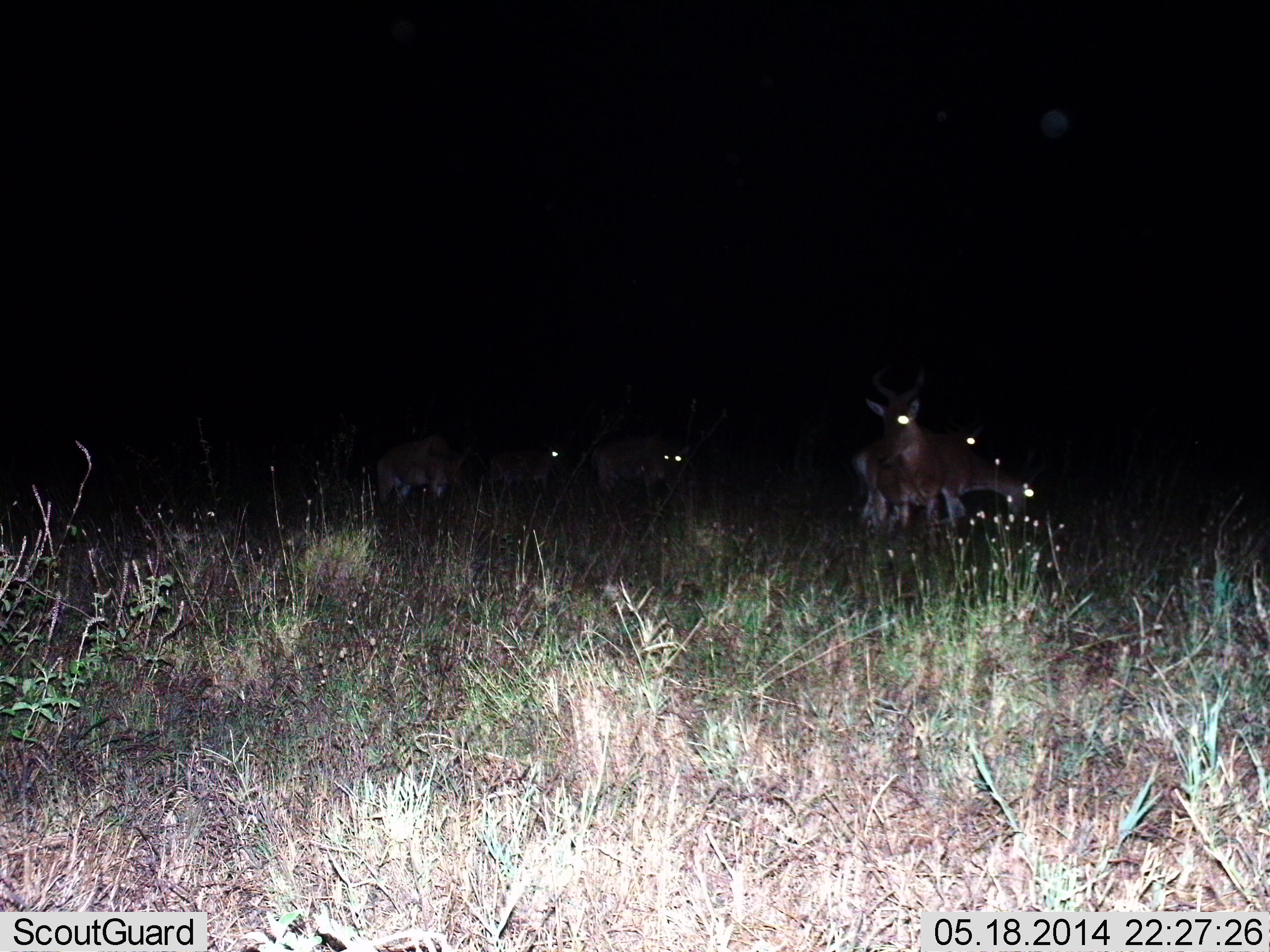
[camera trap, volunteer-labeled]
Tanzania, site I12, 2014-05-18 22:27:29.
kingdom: Animalia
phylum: Chordata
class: Mammalia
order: Artiodactyla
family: Bovidae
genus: Alcelaphus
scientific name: Alcelaphus buselaphus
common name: hartebeest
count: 6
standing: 92%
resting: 0%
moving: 17%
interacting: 0%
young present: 0%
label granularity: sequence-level